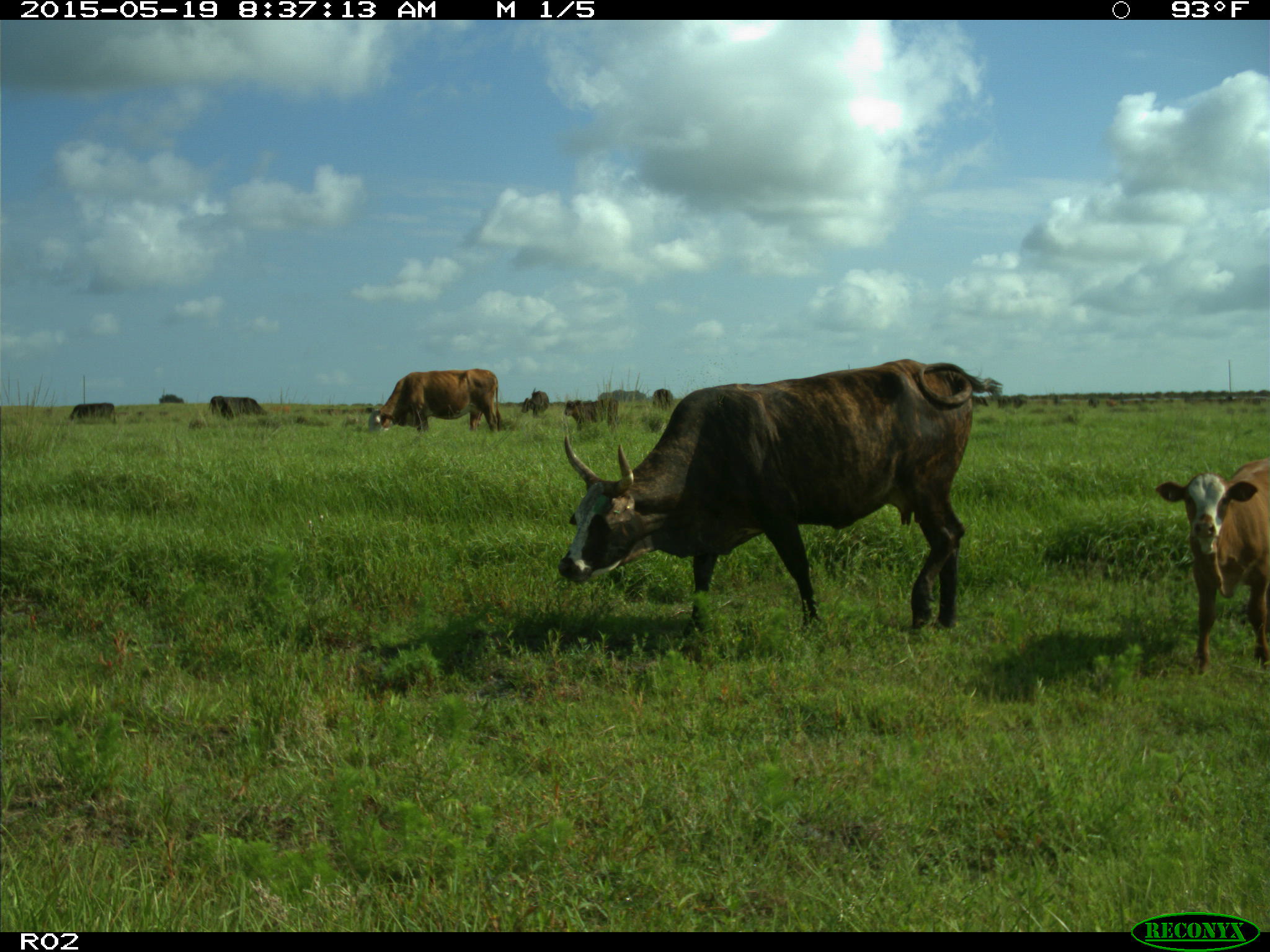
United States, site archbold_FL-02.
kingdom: Animalia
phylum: Chordata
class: Mammalia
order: Artiodactyla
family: Bovidae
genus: Bos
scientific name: Bos taurus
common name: domestic cow